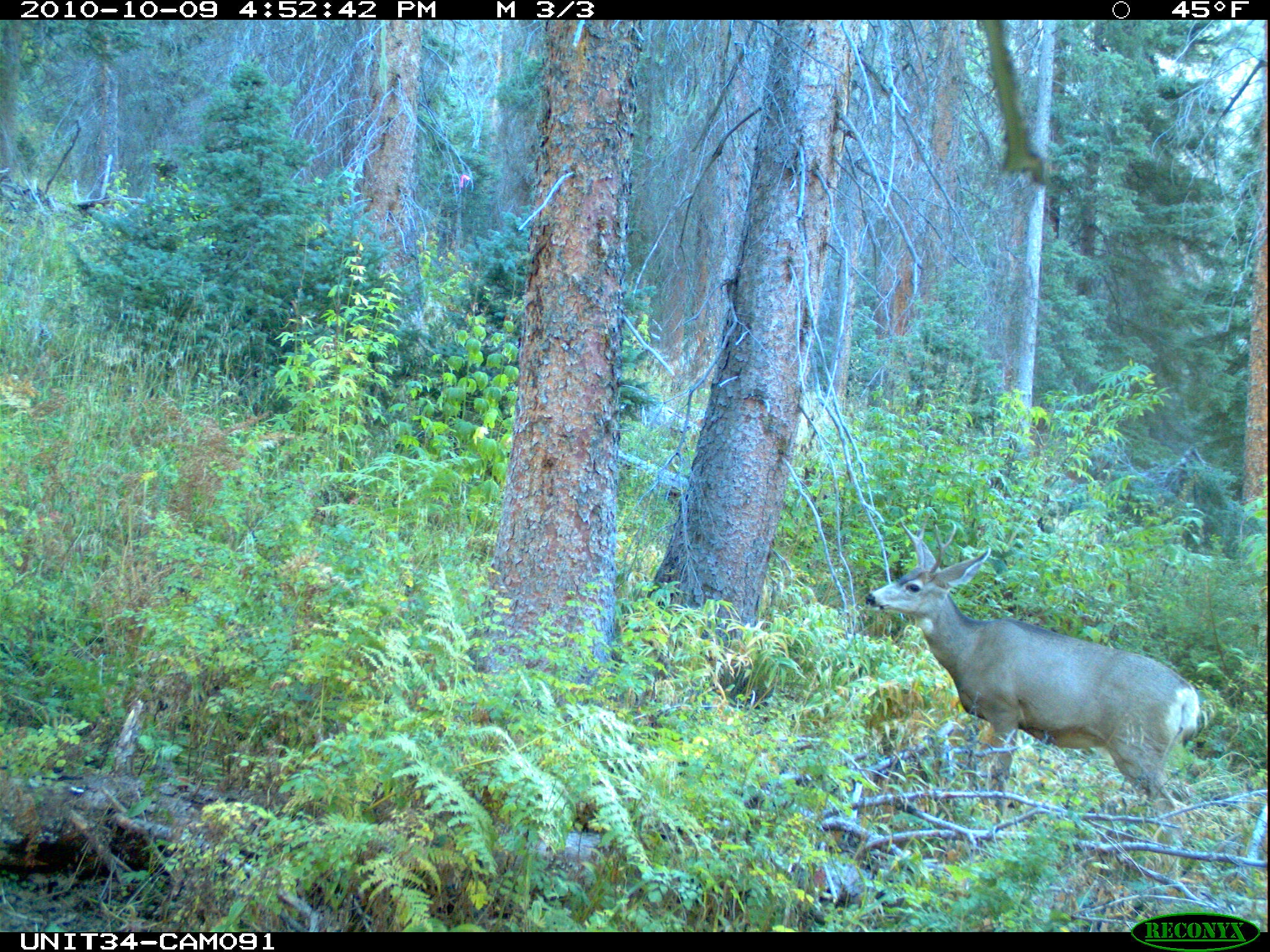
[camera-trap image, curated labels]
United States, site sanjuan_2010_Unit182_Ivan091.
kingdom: Animalia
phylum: Chordata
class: Mammalia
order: Artiodactyla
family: Cervidae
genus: Odocoileus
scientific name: Odocoileus hemionus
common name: mule deer